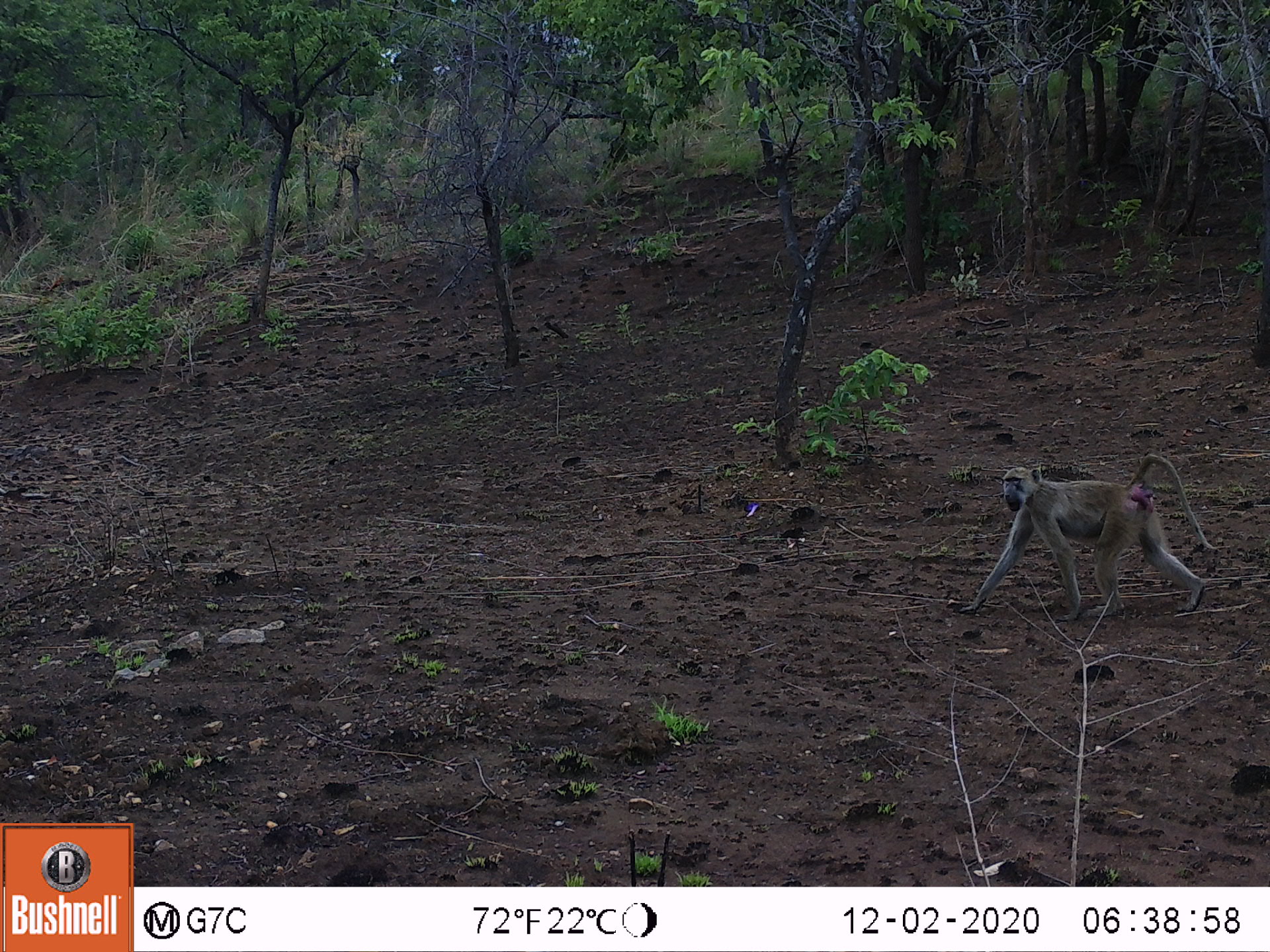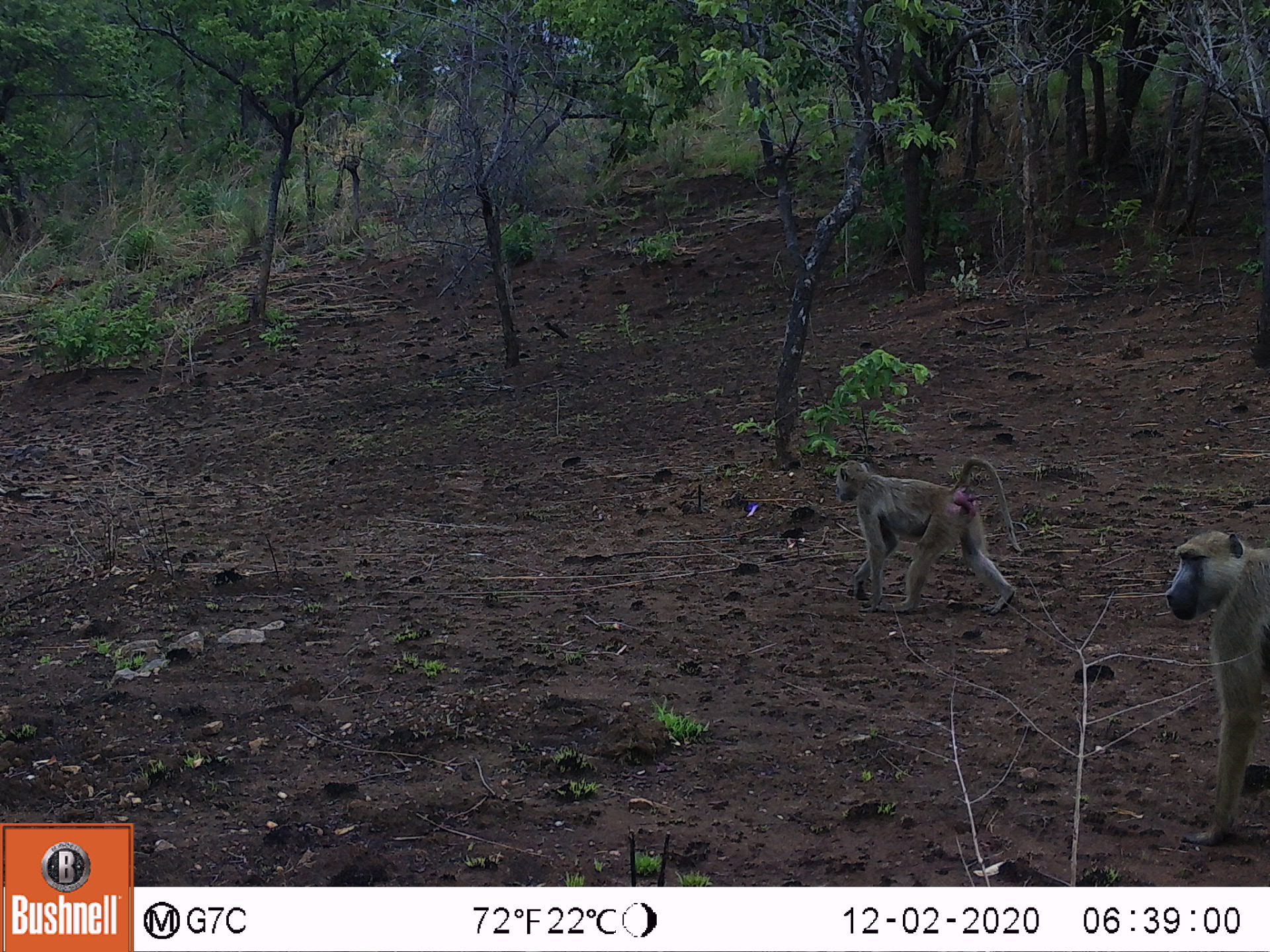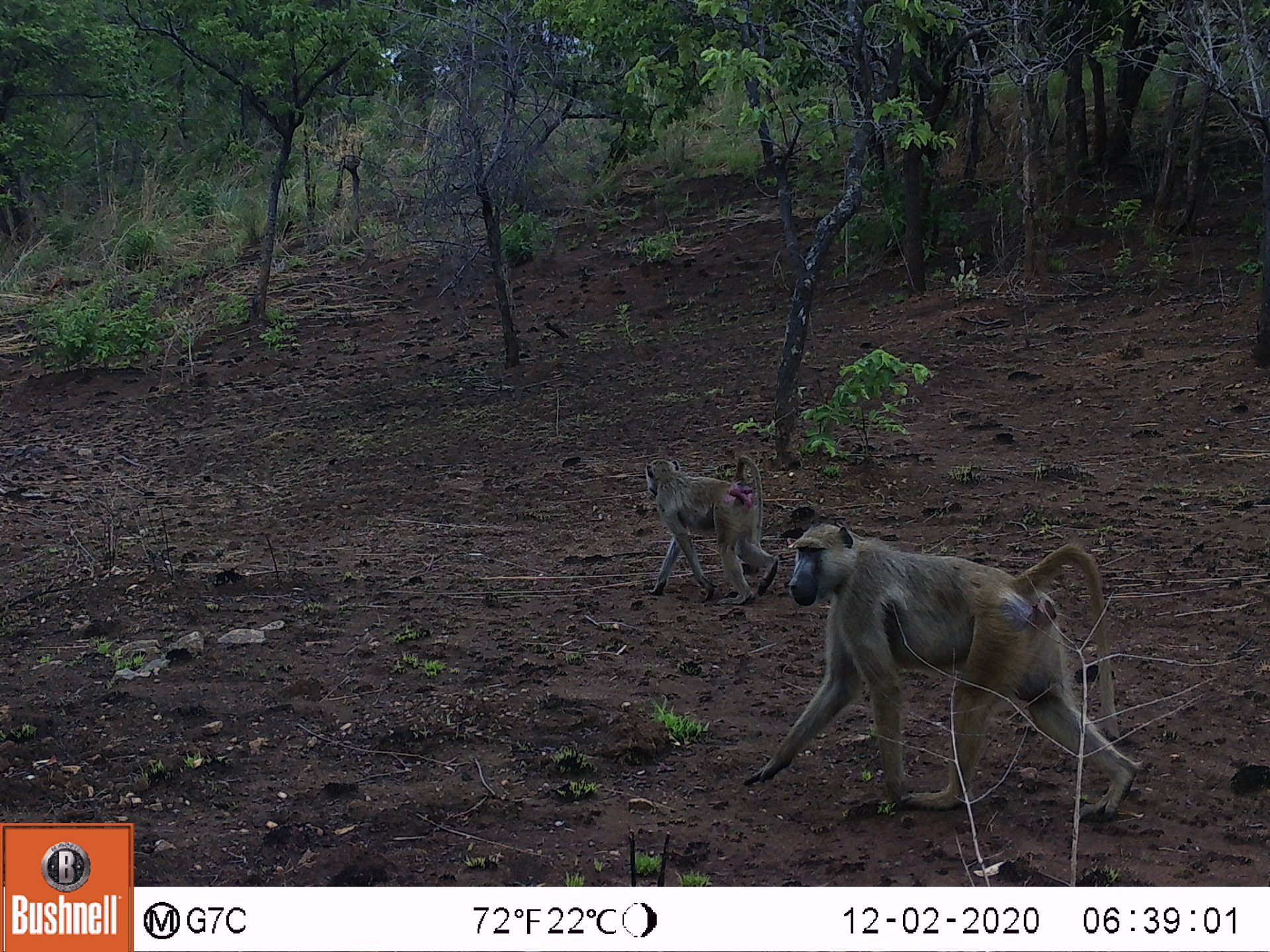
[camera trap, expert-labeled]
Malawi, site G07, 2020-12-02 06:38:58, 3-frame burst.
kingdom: Animalia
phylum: Chordata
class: Mammalia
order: Primates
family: Cercopithecidae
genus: Papio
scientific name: Papio cynocephalus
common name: yellow baboon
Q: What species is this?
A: Yellow baboon (Papio cynocephalus).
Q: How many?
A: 1.